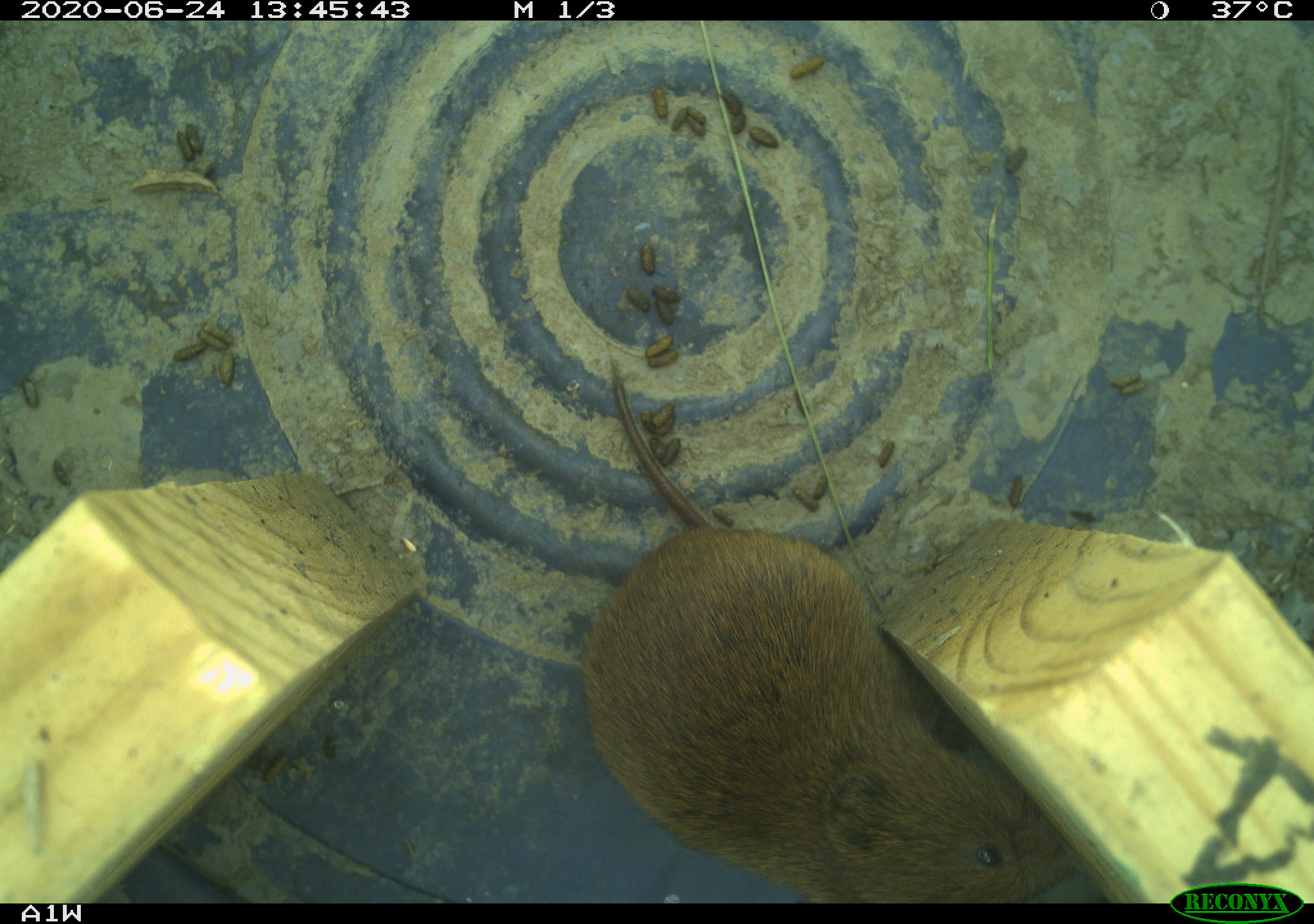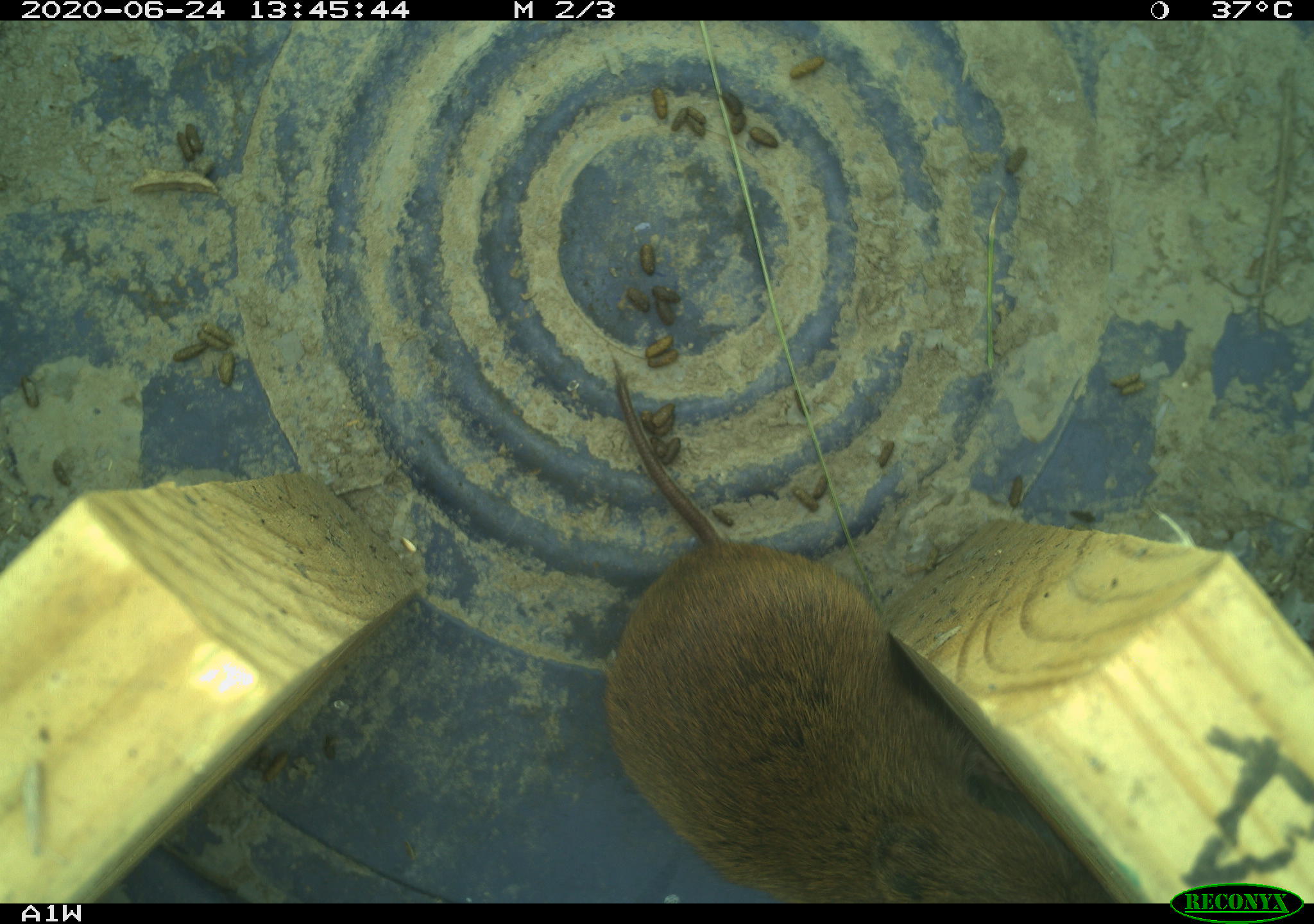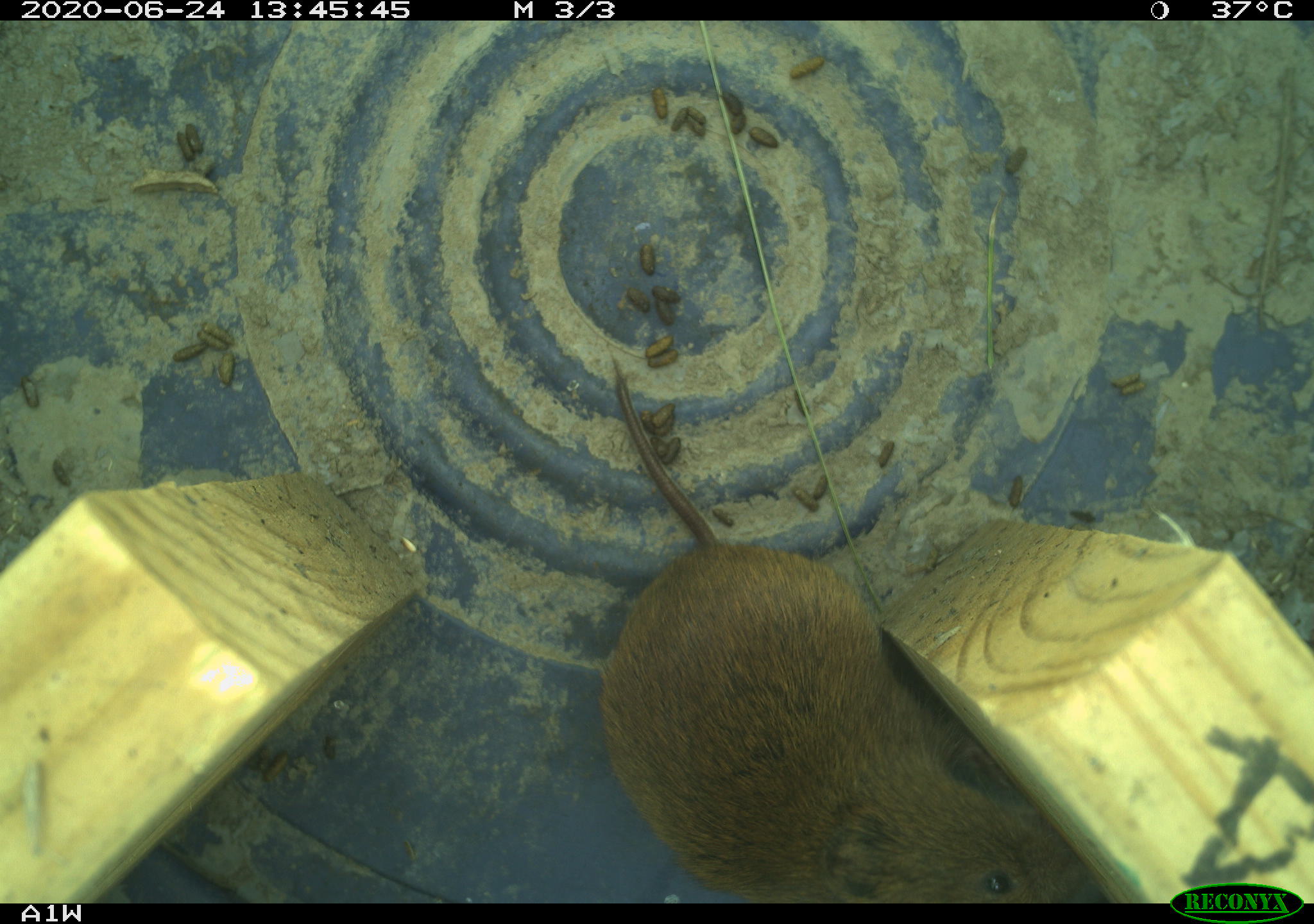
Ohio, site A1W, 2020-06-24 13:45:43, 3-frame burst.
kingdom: Animalia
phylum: Chordata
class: Mammalia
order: Rodentia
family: Cricetidae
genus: Microtus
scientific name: Microtus pennsylvanicus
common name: meadow vole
Meadow vole (Microtus pennsylvanicus).